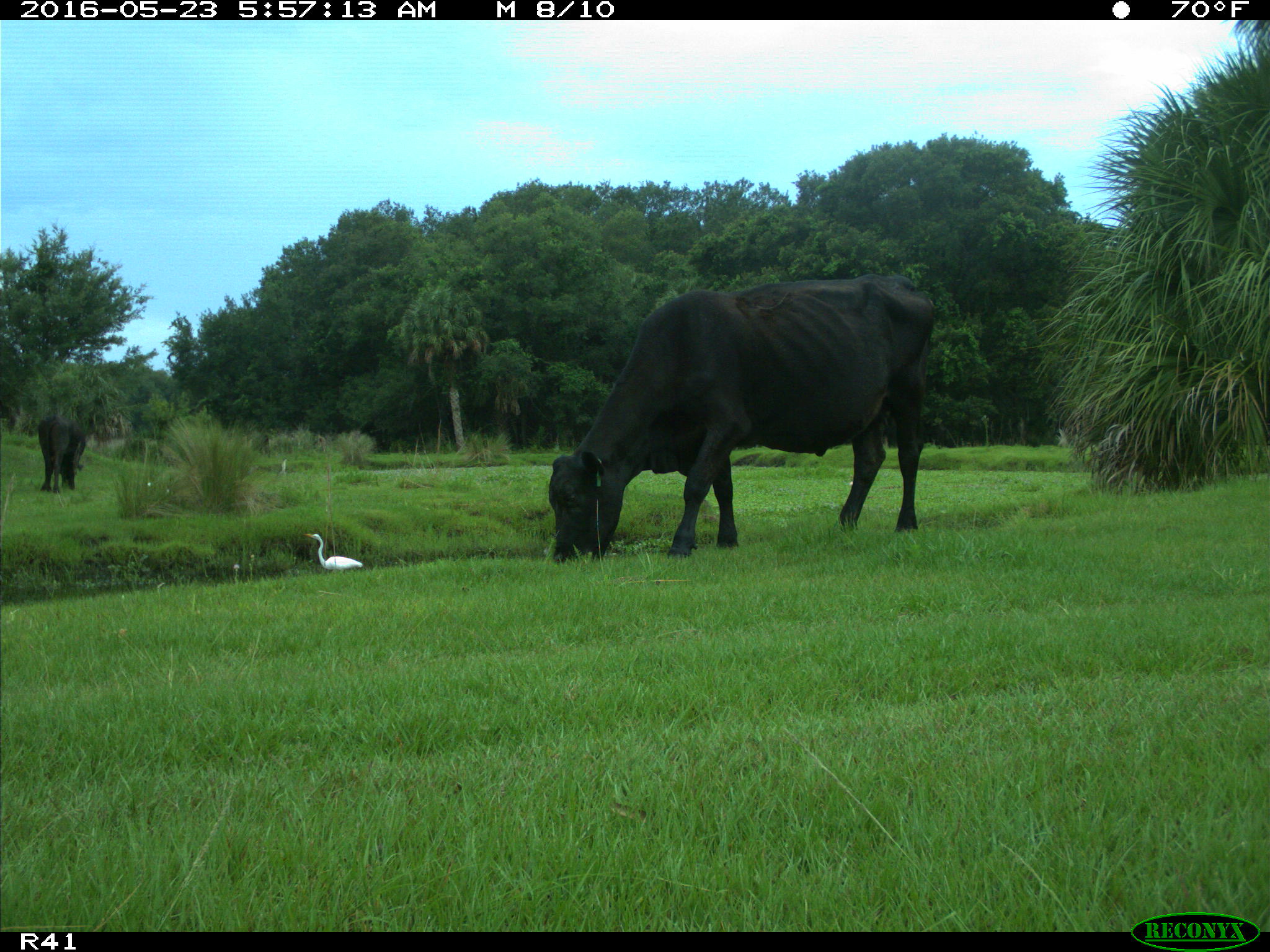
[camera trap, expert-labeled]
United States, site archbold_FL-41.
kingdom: Animalia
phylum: Chordata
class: Mammalia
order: Artiodactyla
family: Bovidae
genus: Bos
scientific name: Bos taurus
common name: domestic cow